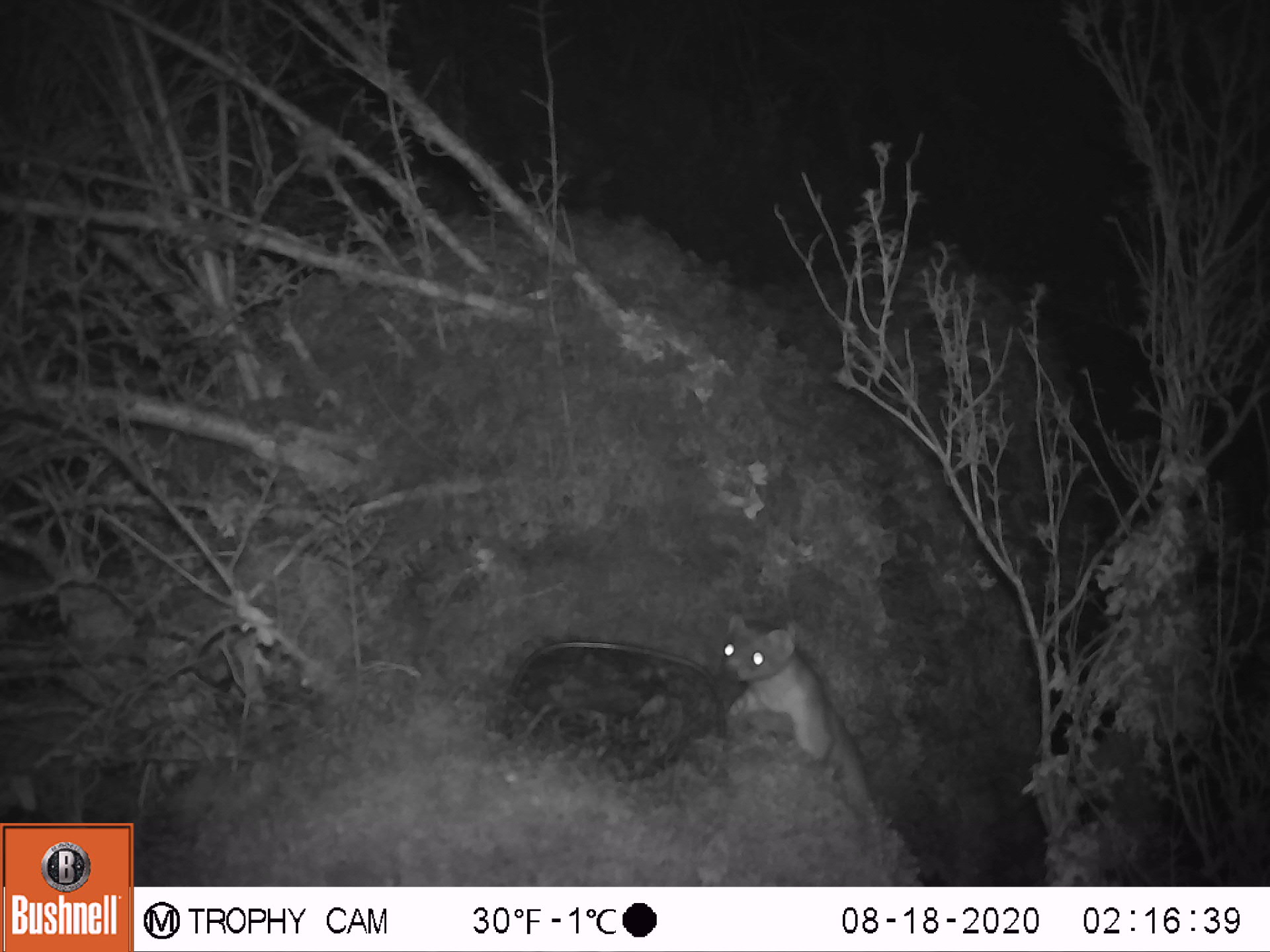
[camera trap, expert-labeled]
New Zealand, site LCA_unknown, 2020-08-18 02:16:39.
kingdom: Animalia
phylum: Chordata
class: Mammalia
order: Carnivora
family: Mustelidae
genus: Mustela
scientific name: Mustela erminea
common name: stoat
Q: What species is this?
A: Stoat (Mustela erminea).